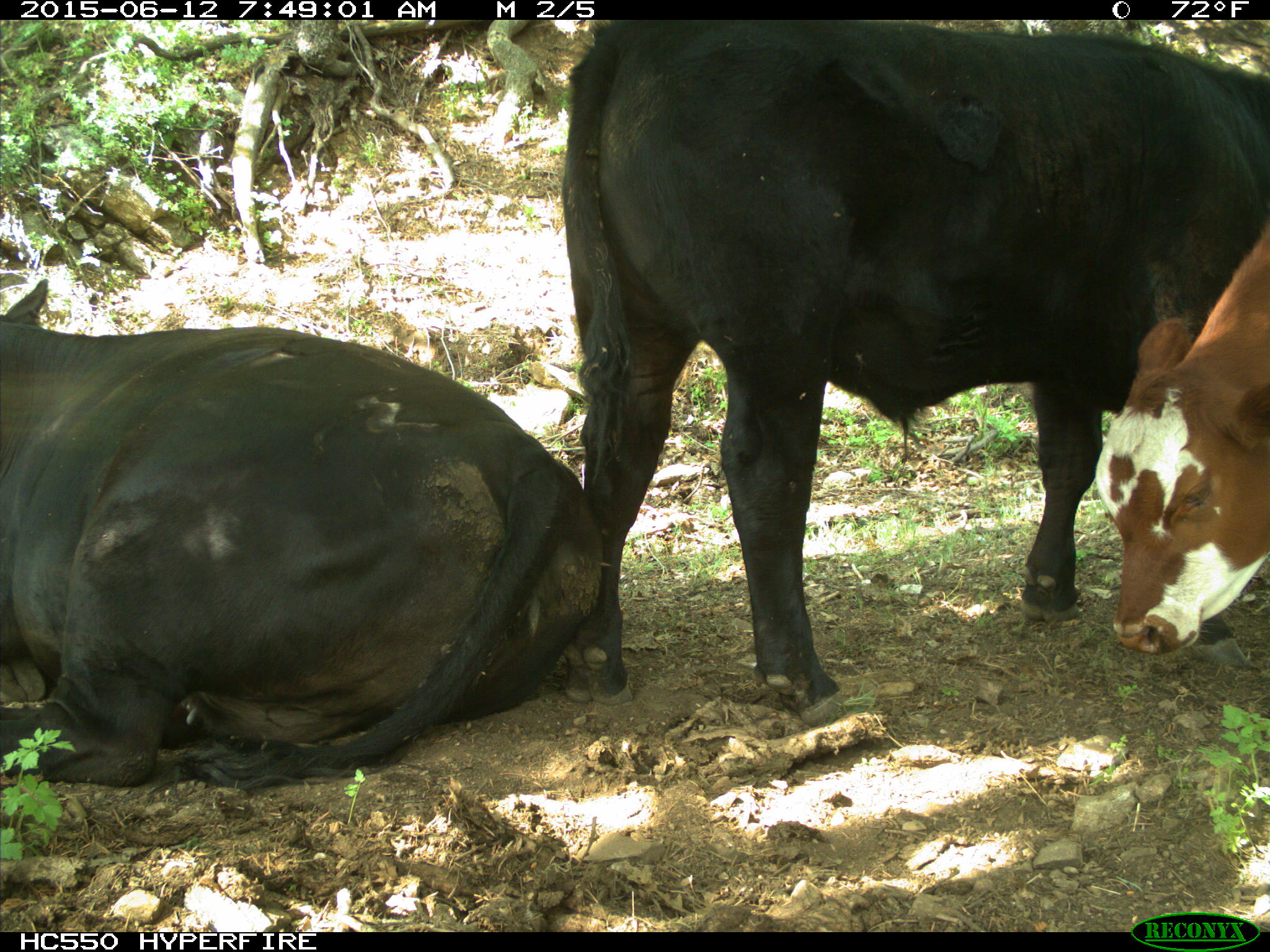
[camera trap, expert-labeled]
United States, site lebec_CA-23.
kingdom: Animalia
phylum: Chordata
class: Mammalia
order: Artiodactyla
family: Bovidae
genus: Bos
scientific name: Bos taurus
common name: domestic cow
Bos taurus (domestic cow).